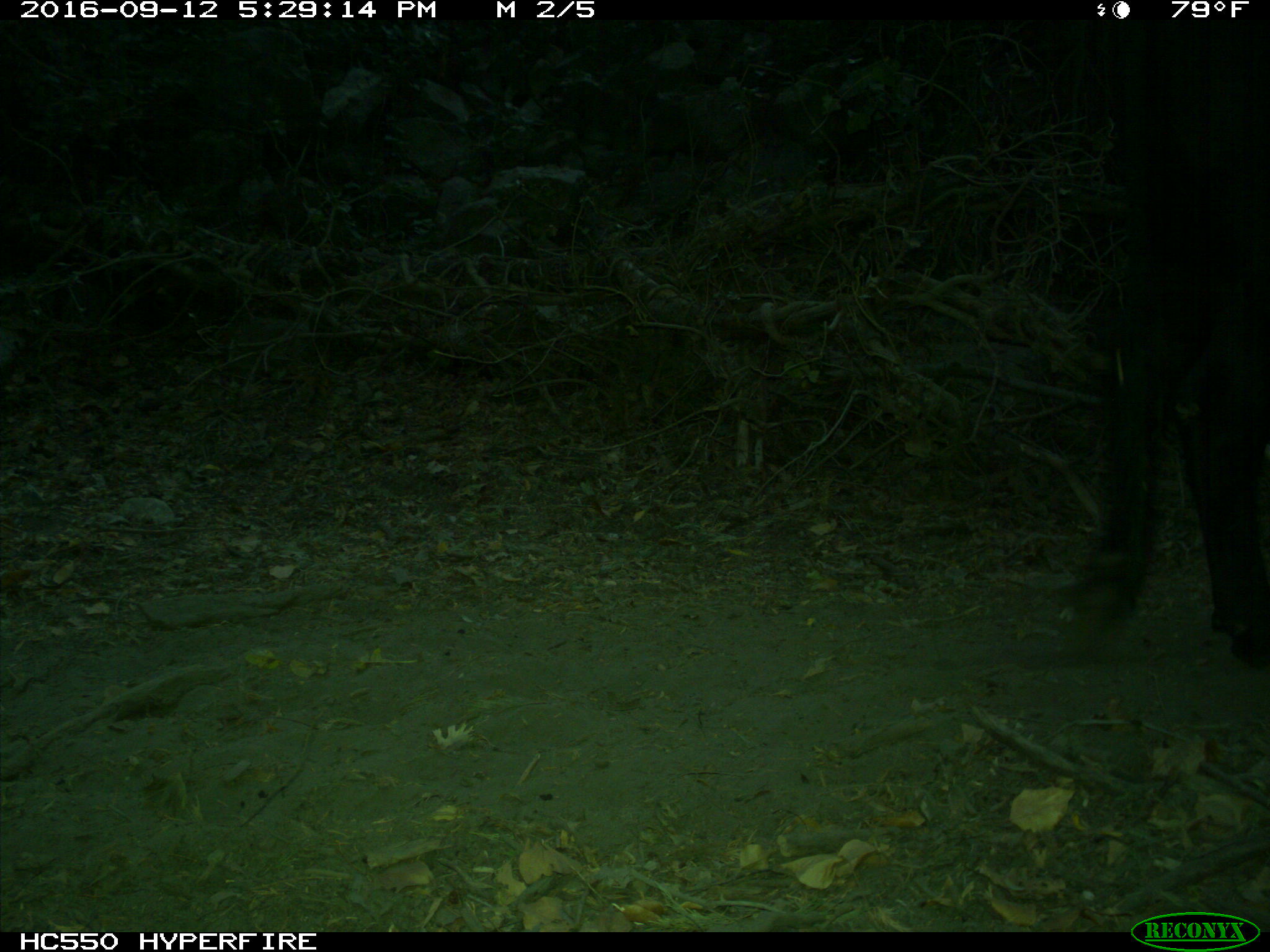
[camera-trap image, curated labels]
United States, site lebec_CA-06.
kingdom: Animalia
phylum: Chordata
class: Mammalia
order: Artiodactyla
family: Bovidae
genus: Bos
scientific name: Bos taurus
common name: domestic cow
Bos taurus (domestic cow).